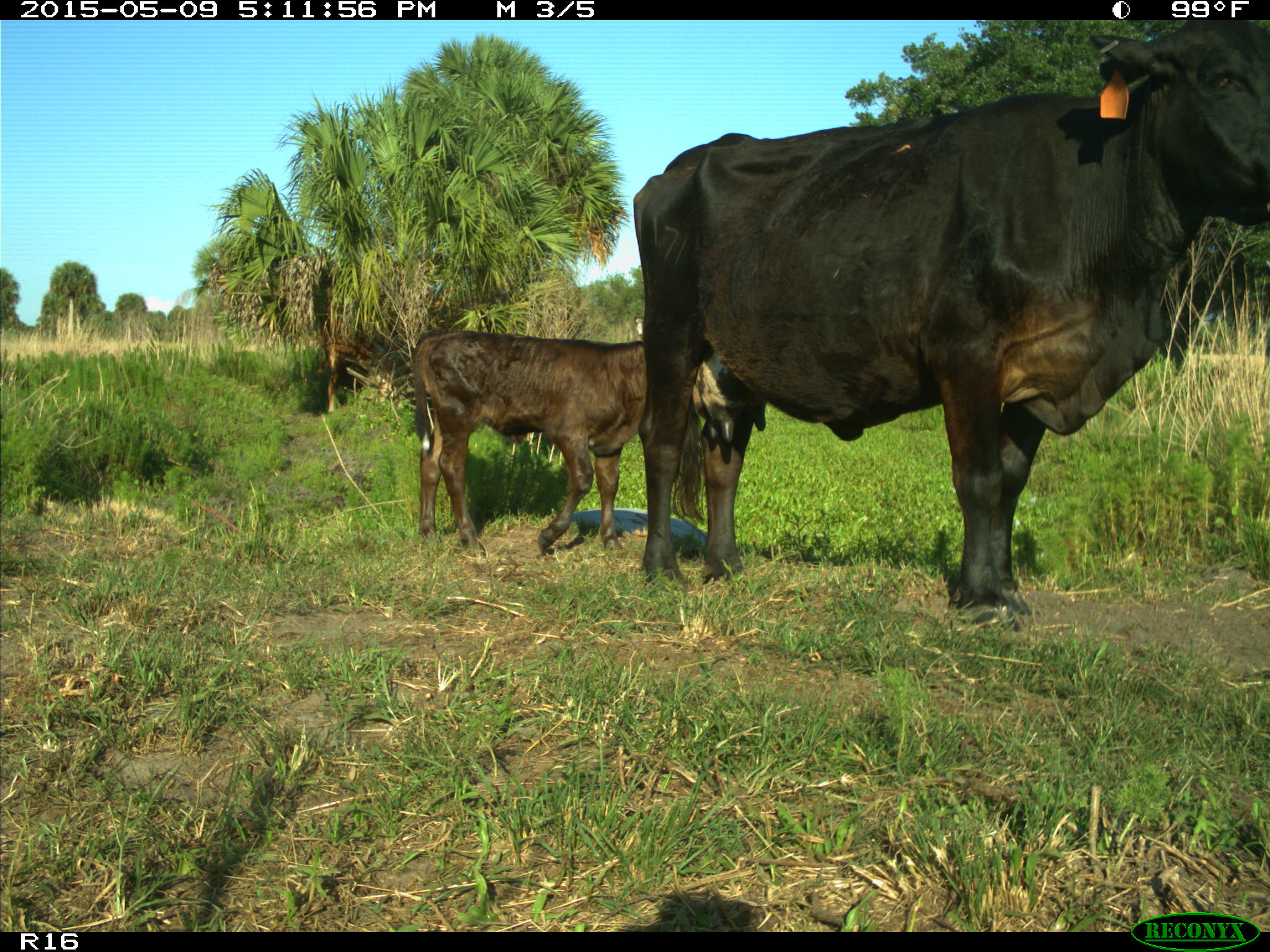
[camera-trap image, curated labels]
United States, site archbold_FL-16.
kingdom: Animalia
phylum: Chordata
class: Mammalia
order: Artiodactyla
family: Suidae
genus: Sus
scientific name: Sus scrofa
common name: wild boar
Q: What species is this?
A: Sus scrofa (wild boar).